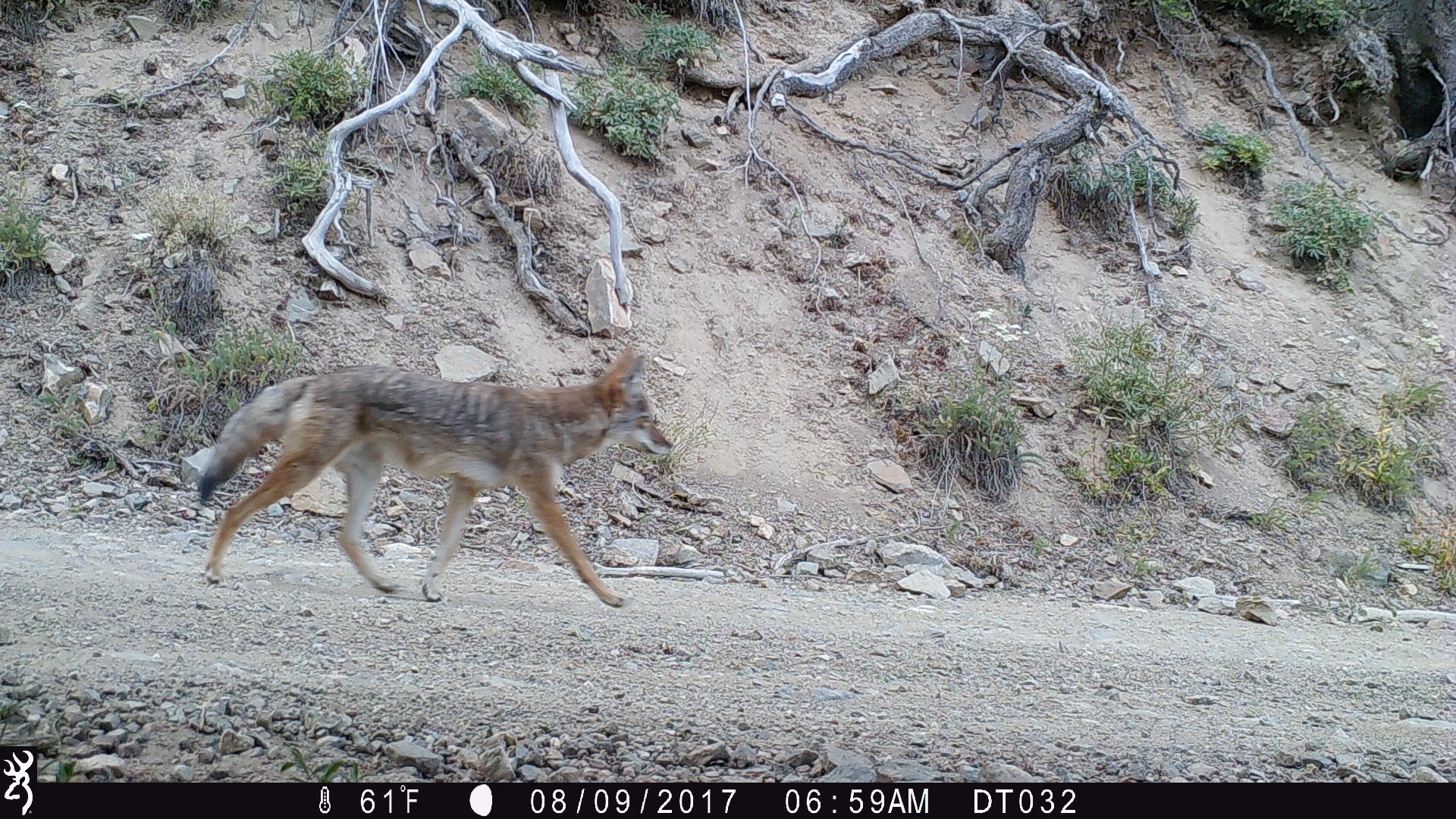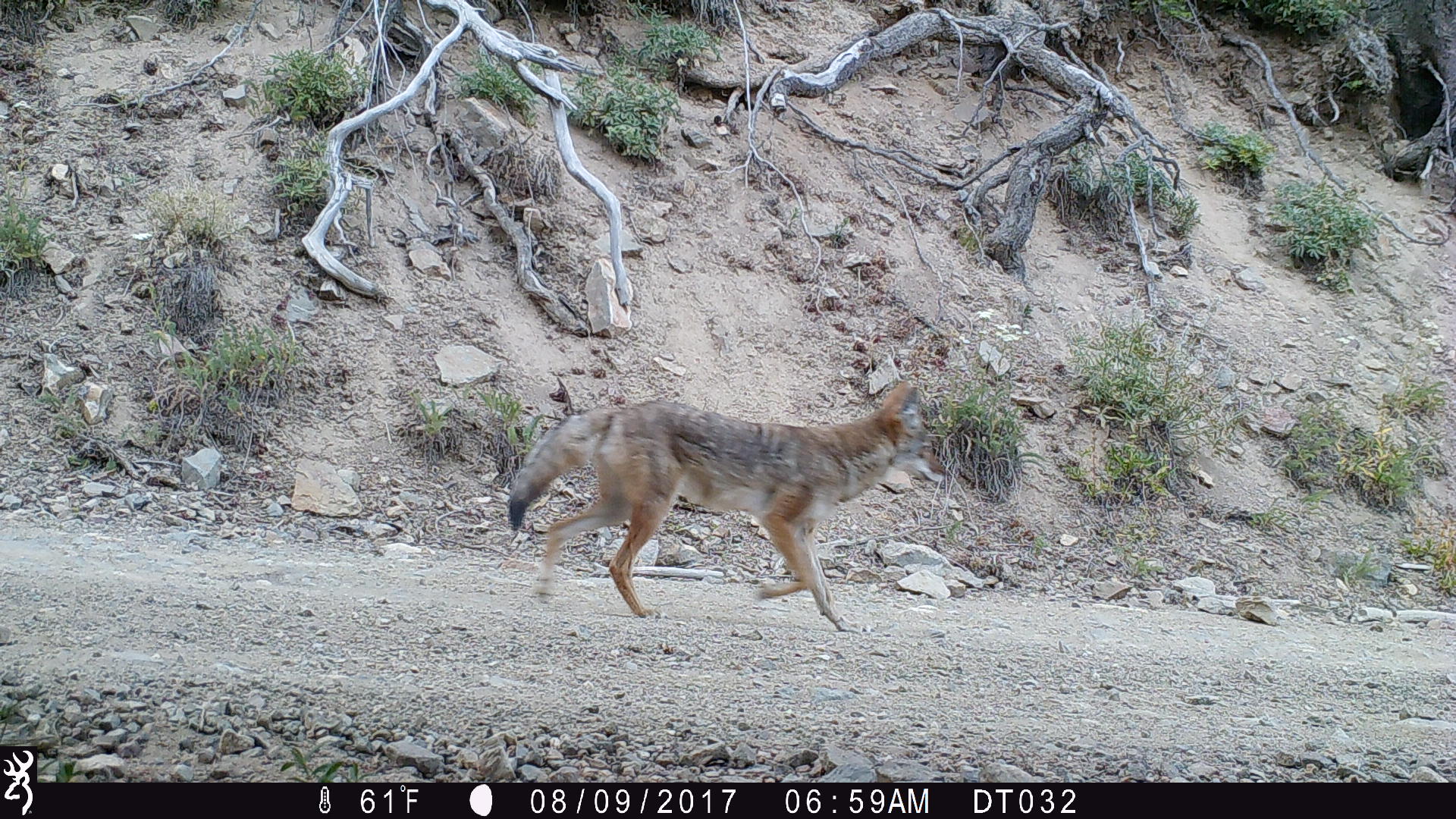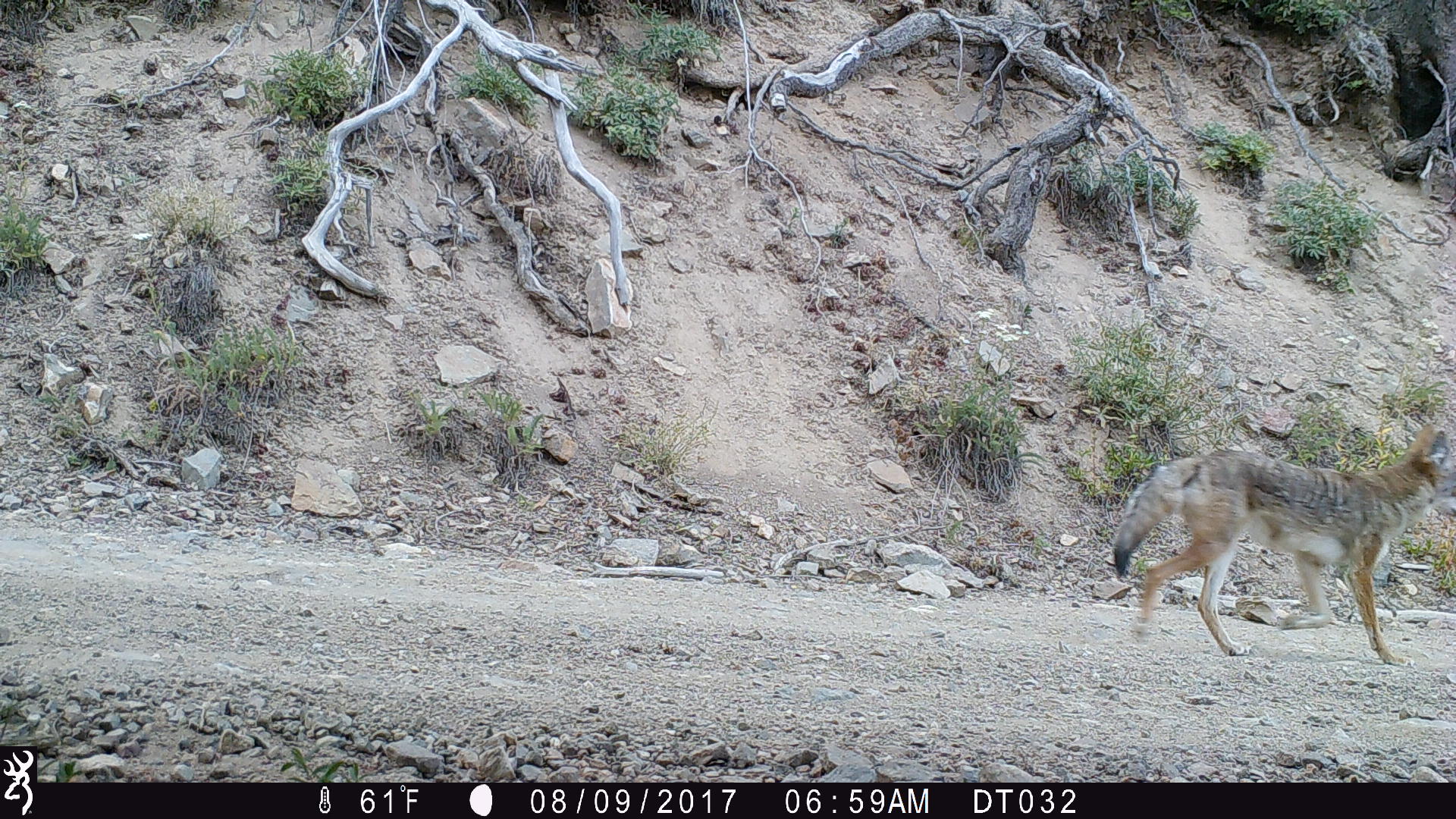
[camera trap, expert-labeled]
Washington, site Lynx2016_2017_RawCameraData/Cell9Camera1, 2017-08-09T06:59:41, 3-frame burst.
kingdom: Animalia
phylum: Chordata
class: Mammalia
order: Carnivora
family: Canidae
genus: Canis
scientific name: Canis latrans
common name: coyote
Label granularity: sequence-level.